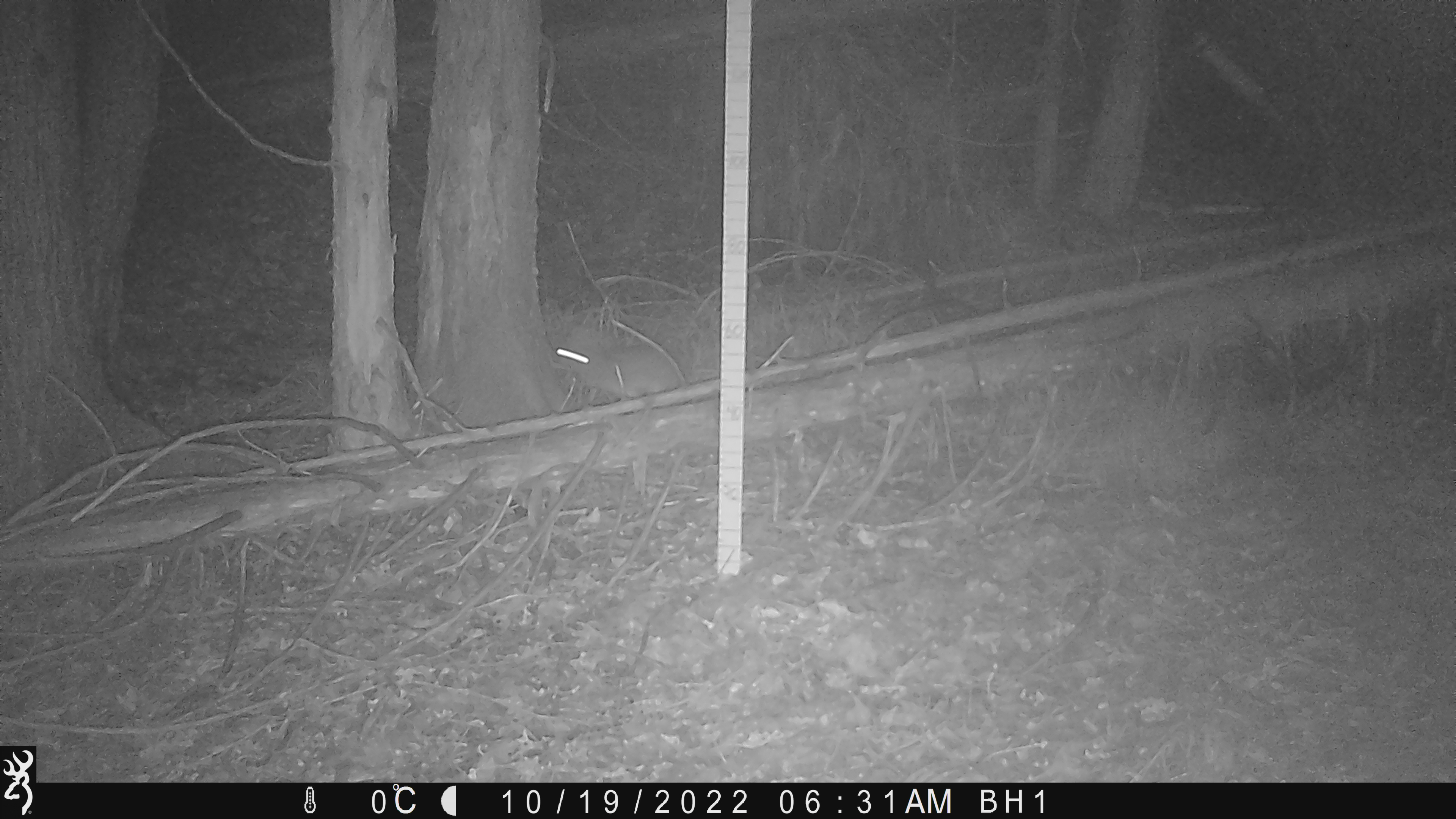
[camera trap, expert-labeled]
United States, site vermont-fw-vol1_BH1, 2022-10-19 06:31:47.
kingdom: Animalia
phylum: Chordata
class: Mammalia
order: Lagomorpha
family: Leporidae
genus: Lepus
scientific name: Lepus americanus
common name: snowshoe hare